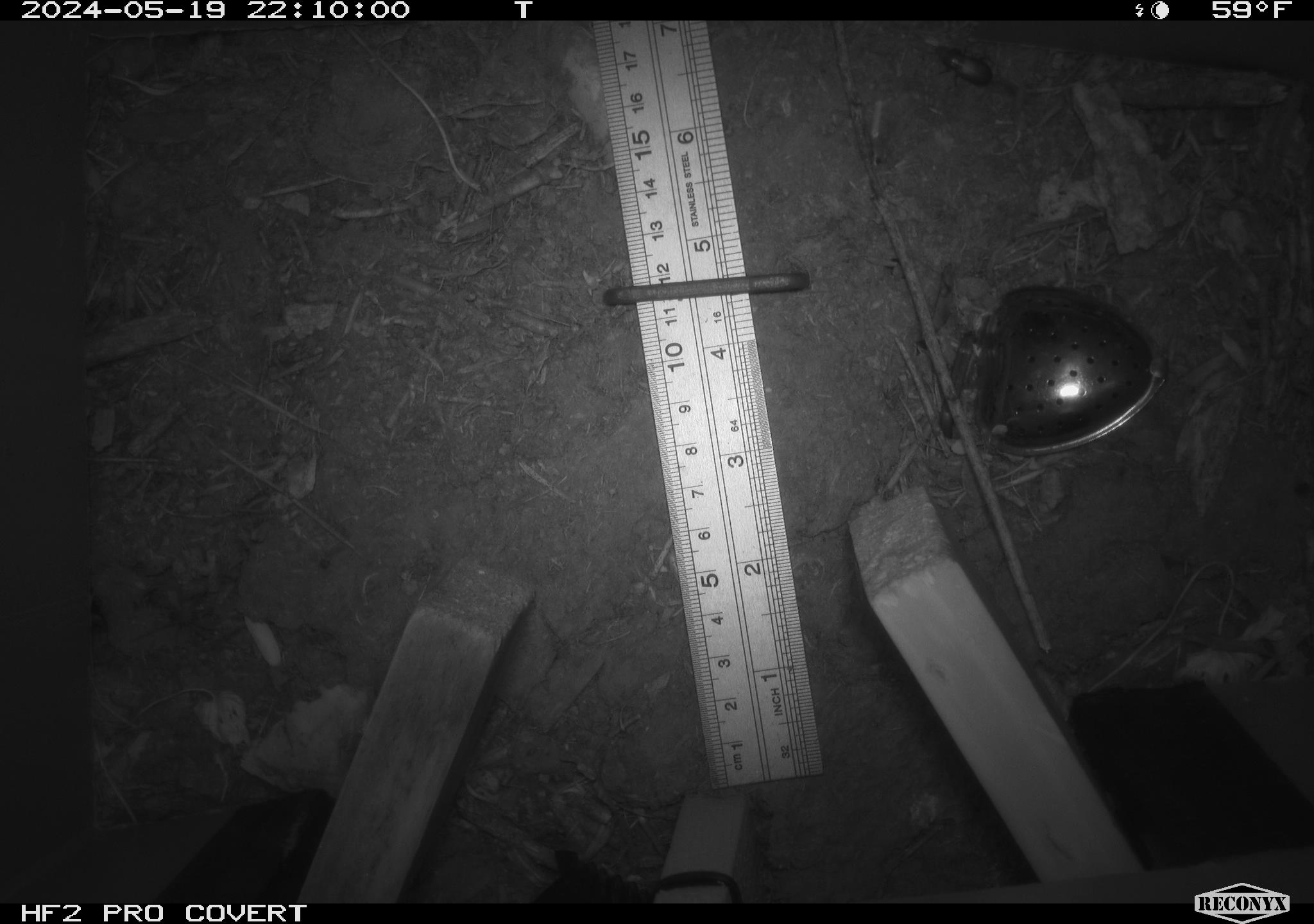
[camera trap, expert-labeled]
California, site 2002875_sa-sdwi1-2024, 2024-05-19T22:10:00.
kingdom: Animalia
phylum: Arthropoda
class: Insecta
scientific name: Insecta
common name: insect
Insect (Insecta).